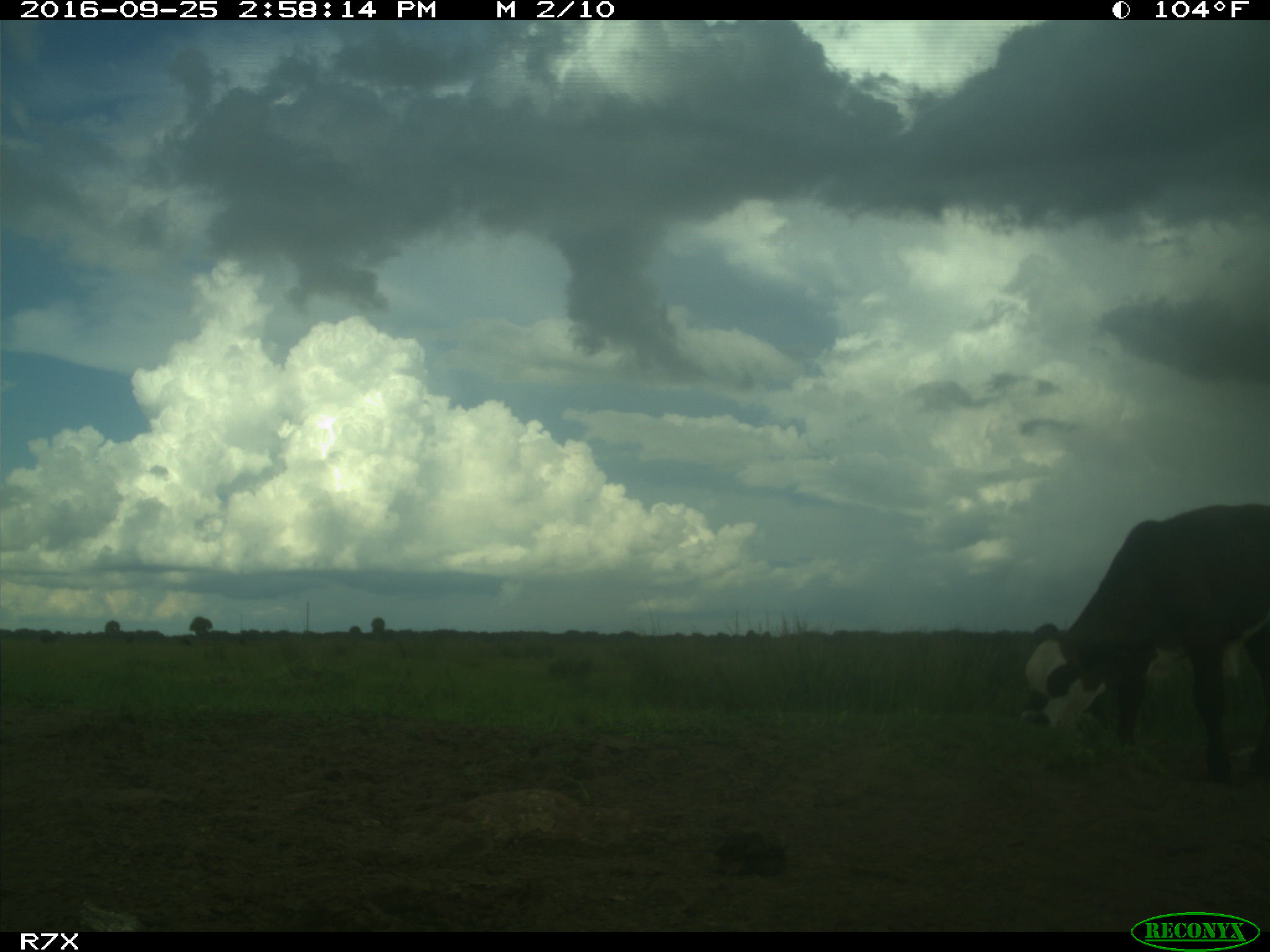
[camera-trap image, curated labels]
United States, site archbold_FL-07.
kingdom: Animalia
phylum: Chordata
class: Mammalia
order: Artiodactyla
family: Bovidae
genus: Bos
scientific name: Bos taurus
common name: domestic cow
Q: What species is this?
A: Bos taurus (domestic cow).